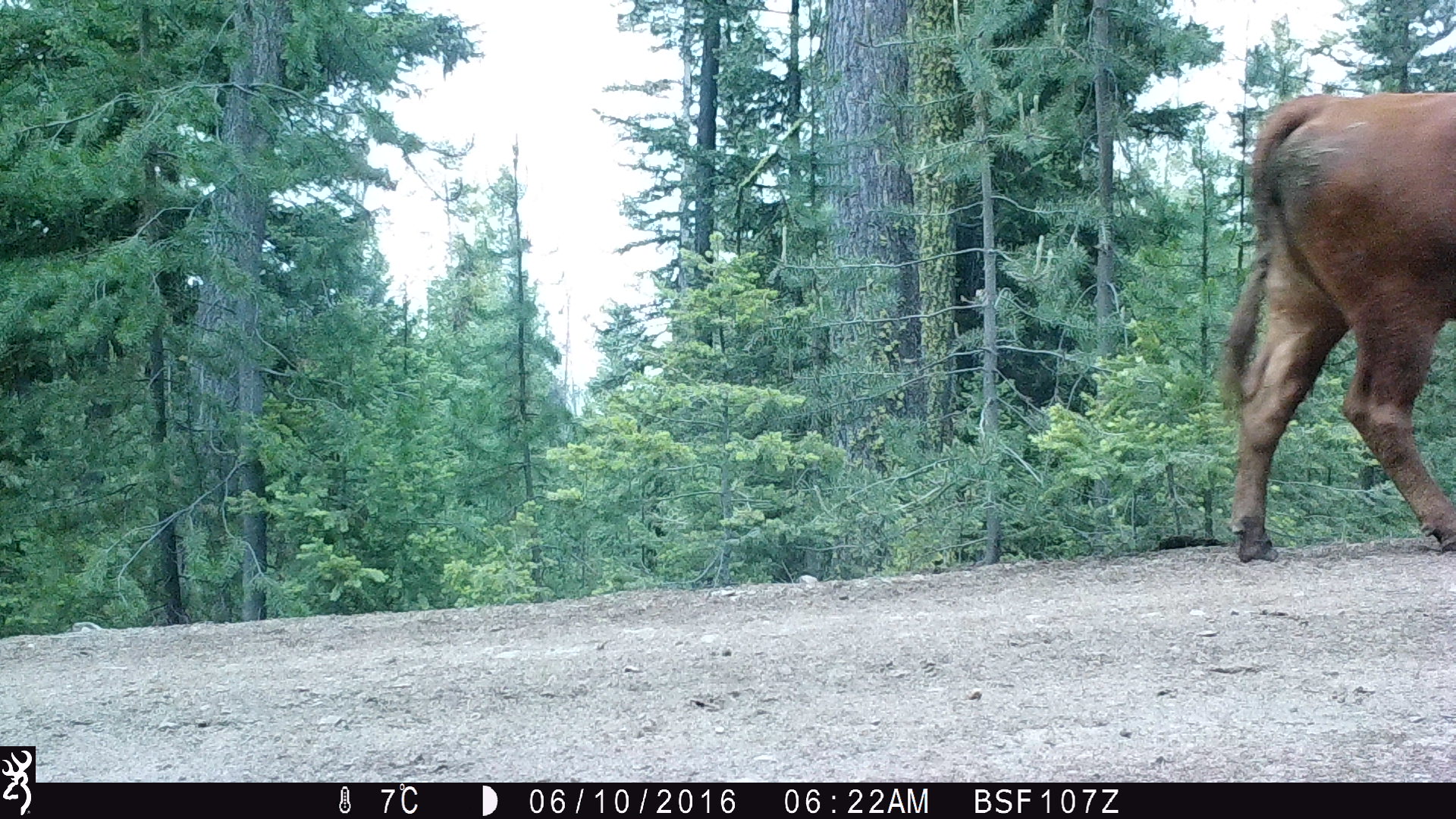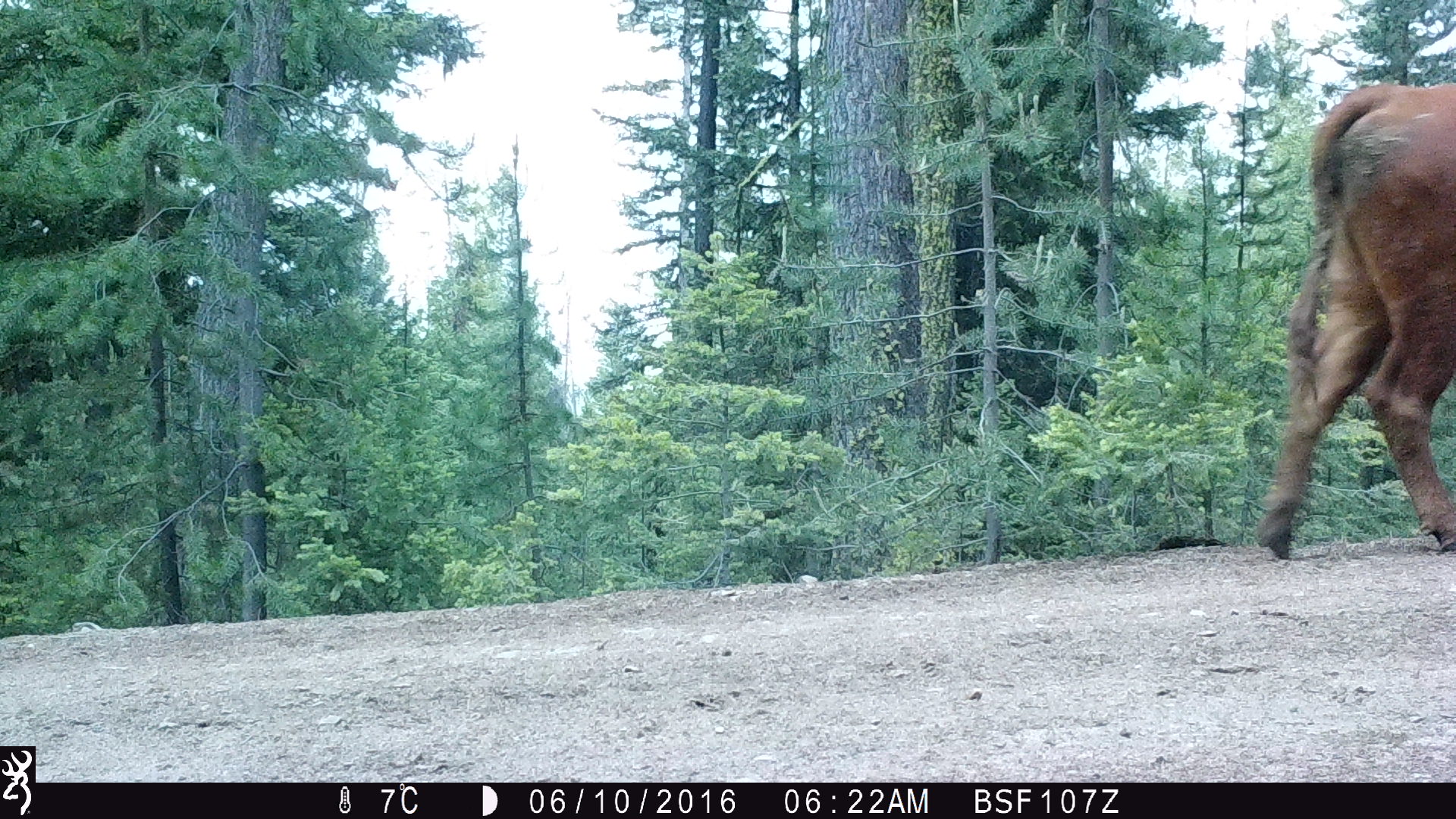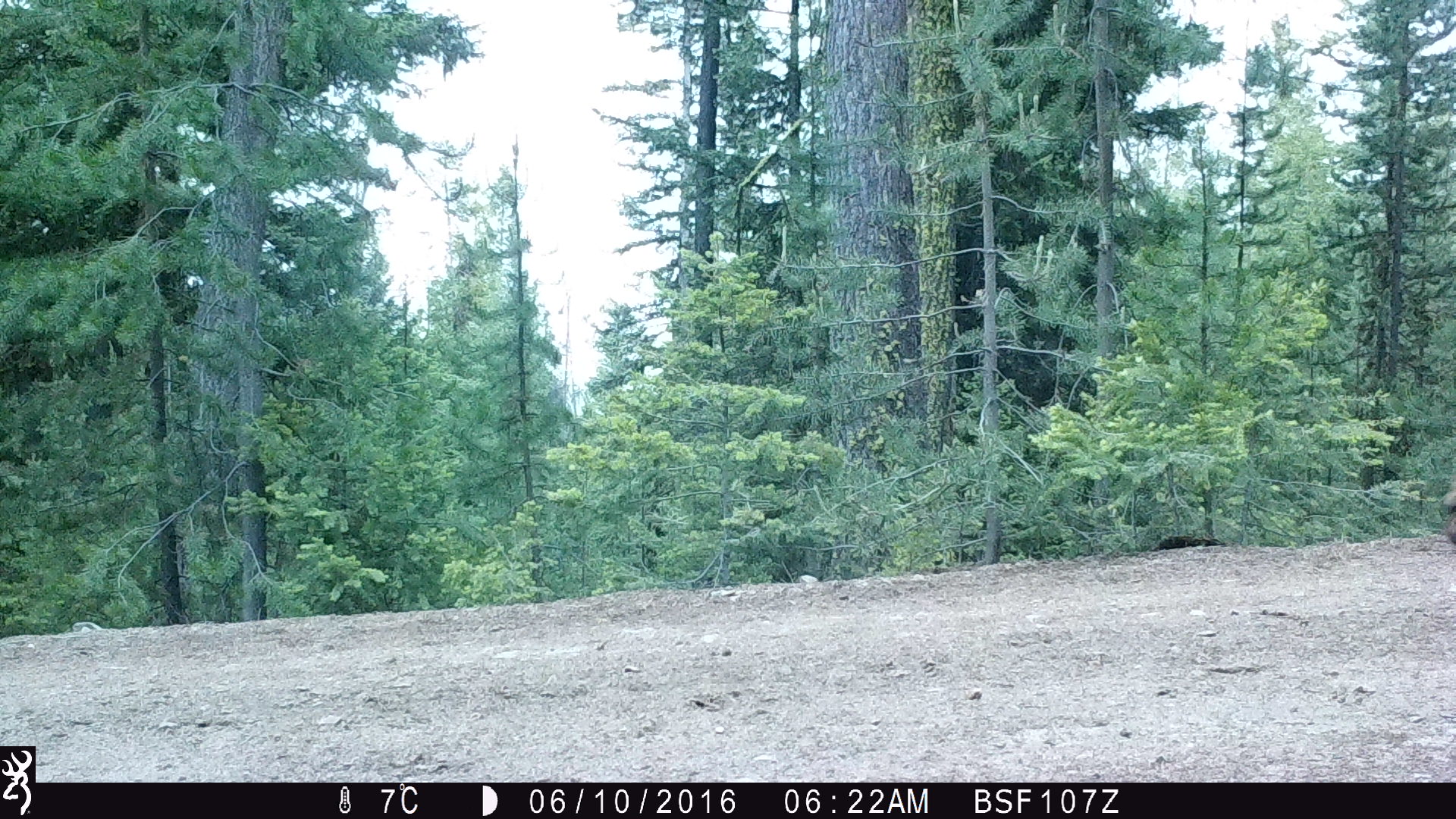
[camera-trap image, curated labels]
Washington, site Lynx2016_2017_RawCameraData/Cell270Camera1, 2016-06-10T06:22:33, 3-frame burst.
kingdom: Animalia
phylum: Chordata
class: Mammalia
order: Artiodactyla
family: Bovidae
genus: Bos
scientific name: Bos taurus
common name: domestic cattle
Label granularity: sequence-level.